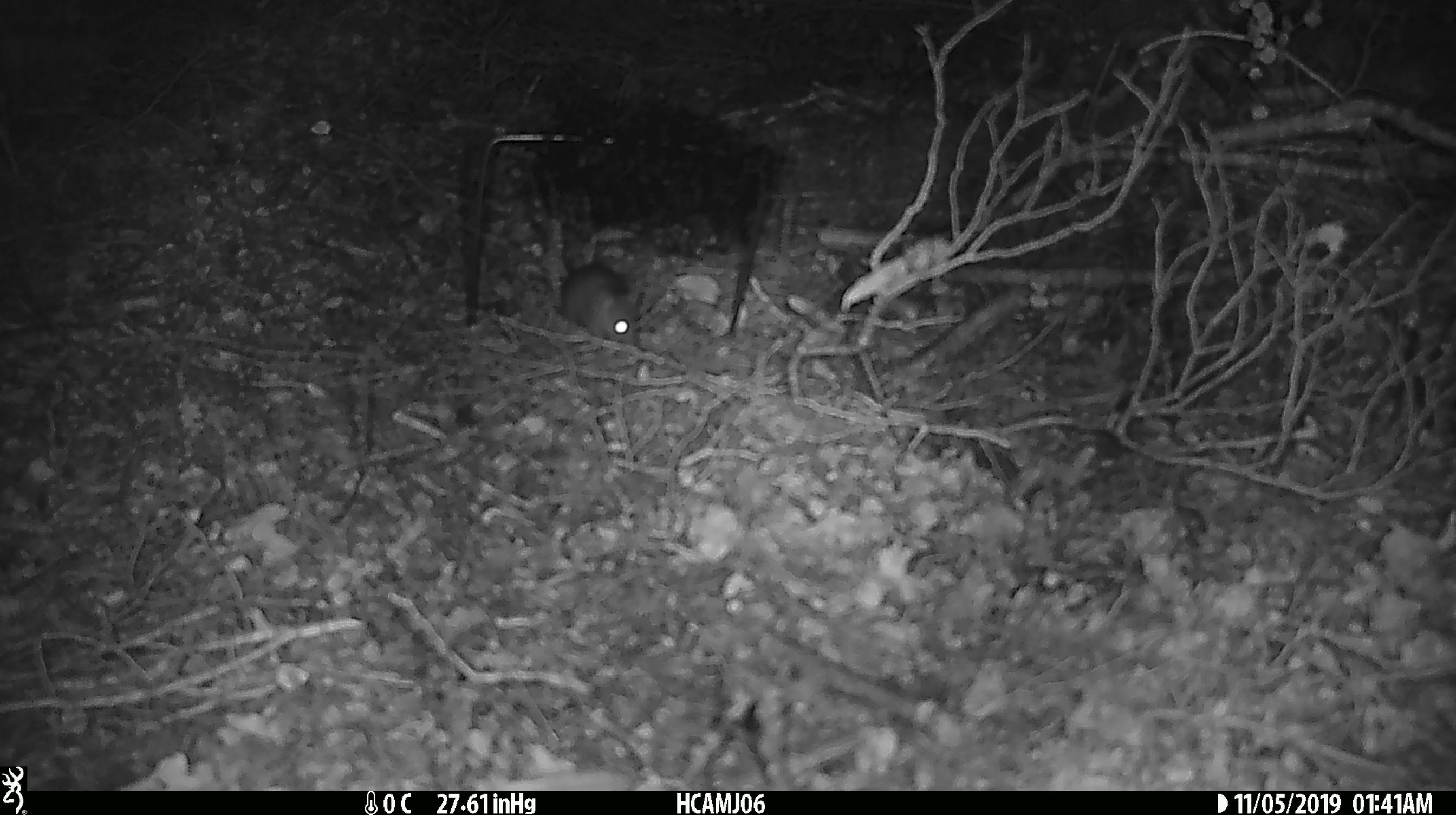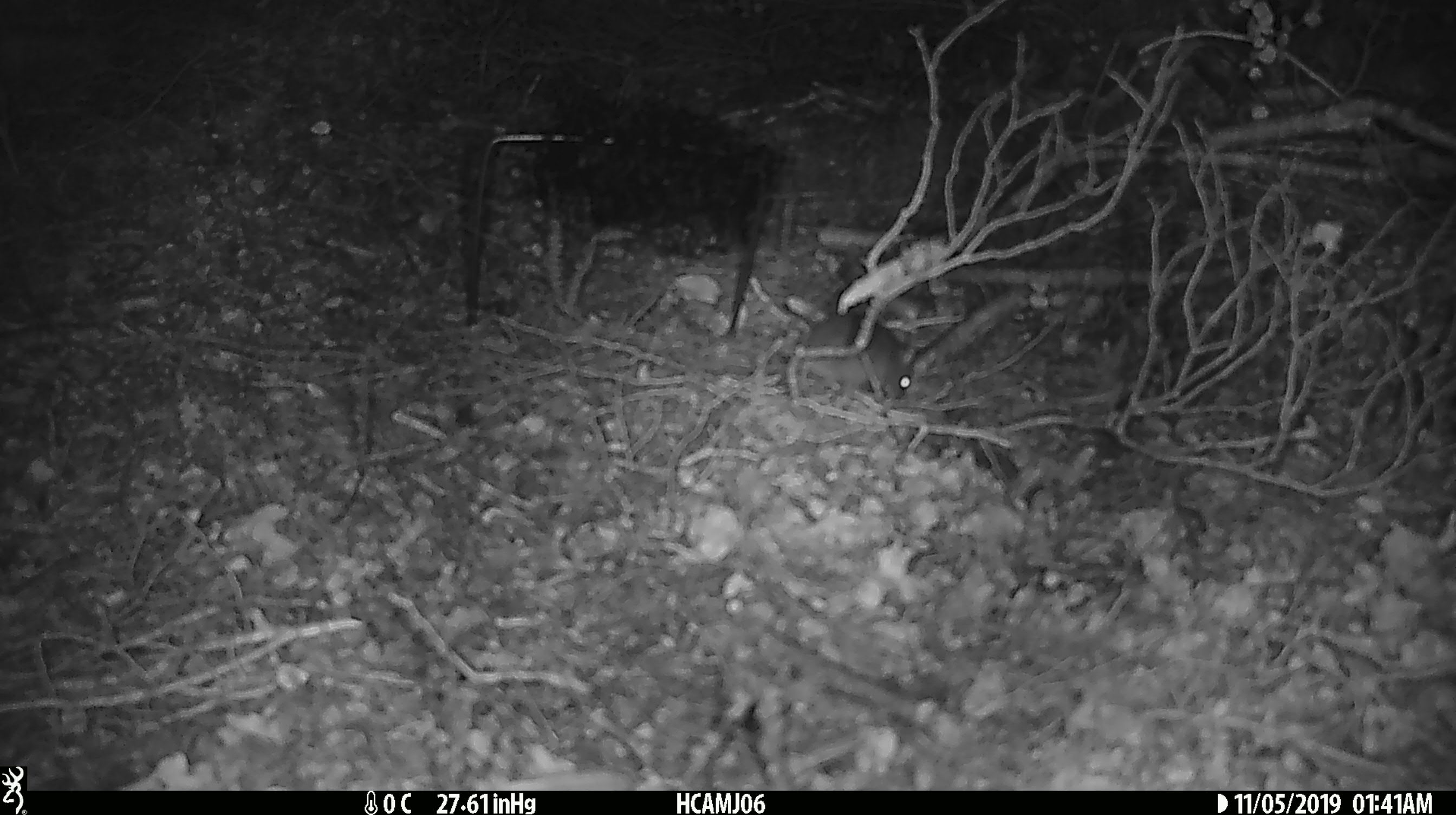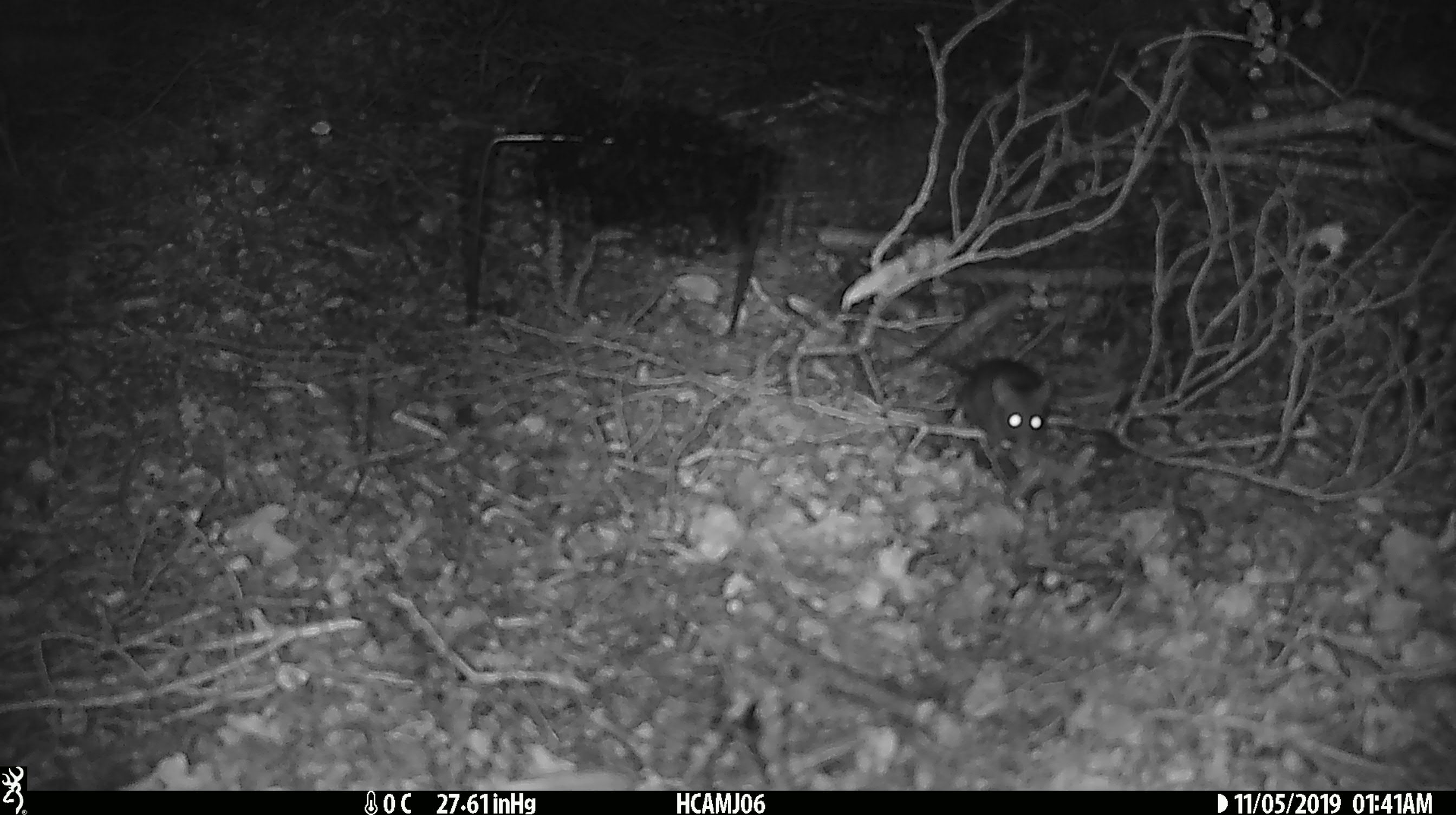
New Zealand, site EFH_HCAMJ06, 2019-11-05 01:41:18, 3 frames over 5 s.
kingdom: Animalia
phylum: Chordata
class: Mammalia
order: Rodentia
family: Muridae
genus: Mus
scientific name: Mus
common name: mouse